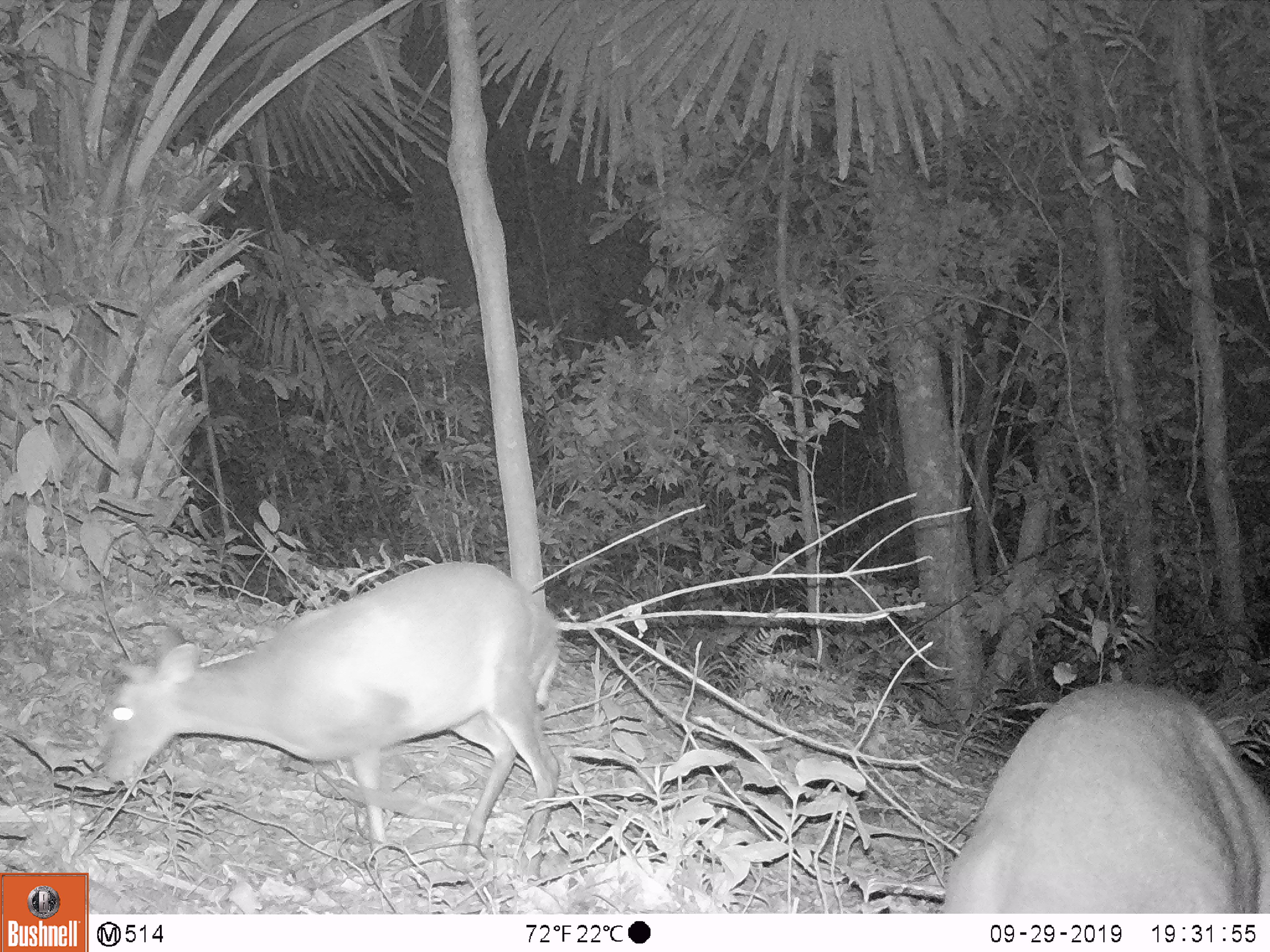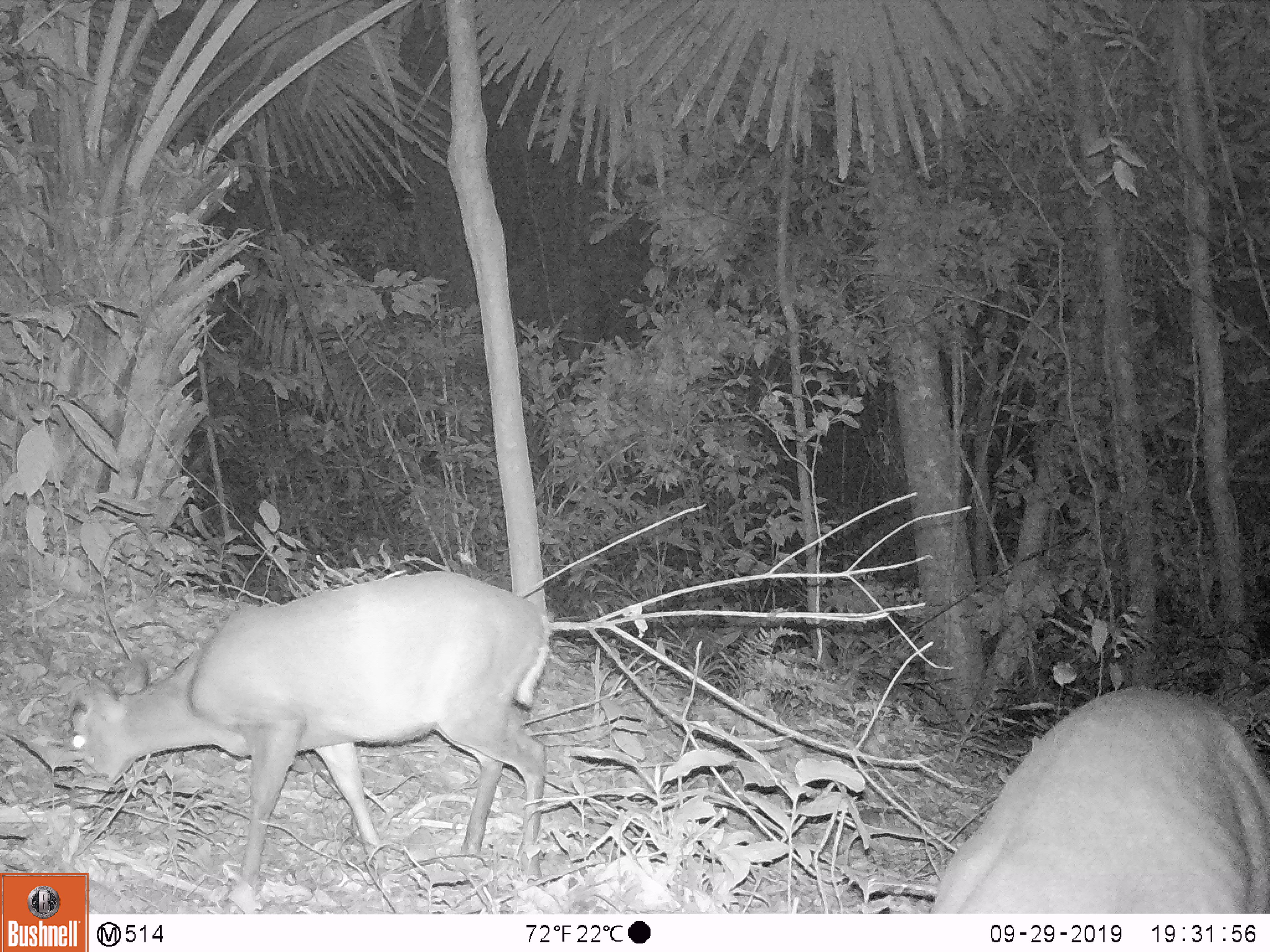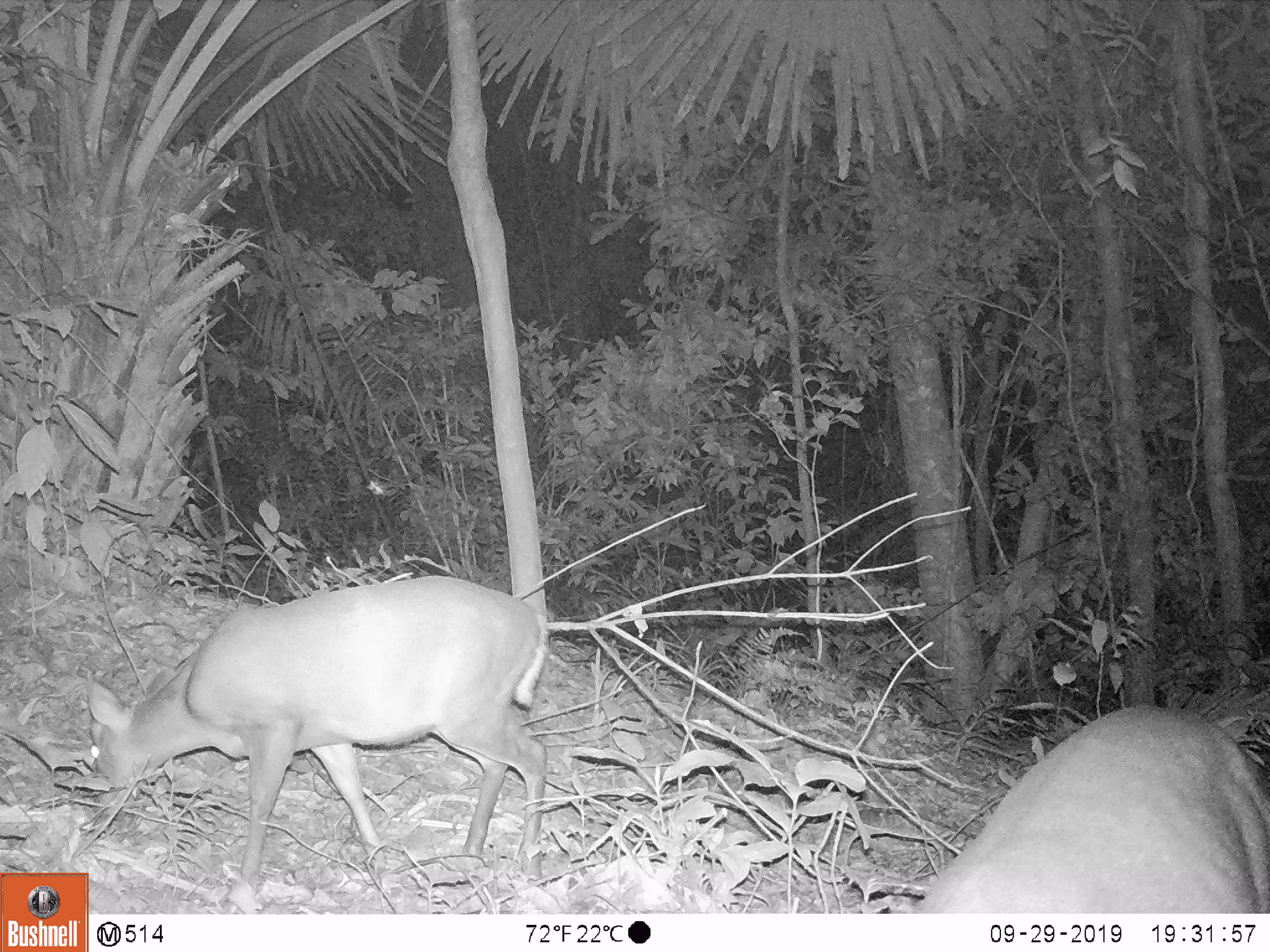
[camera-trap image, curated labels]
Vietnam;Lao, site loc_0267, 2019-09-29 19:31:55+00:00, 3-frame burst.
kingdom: Animalia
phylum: Chordata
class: Mammalia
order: Artiodactyla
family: Cervidae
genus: Muntiacus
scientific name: Muntiacus rooseveltorum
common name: roosevelt's muntjac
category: roosevelts muntjac group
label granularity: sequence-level